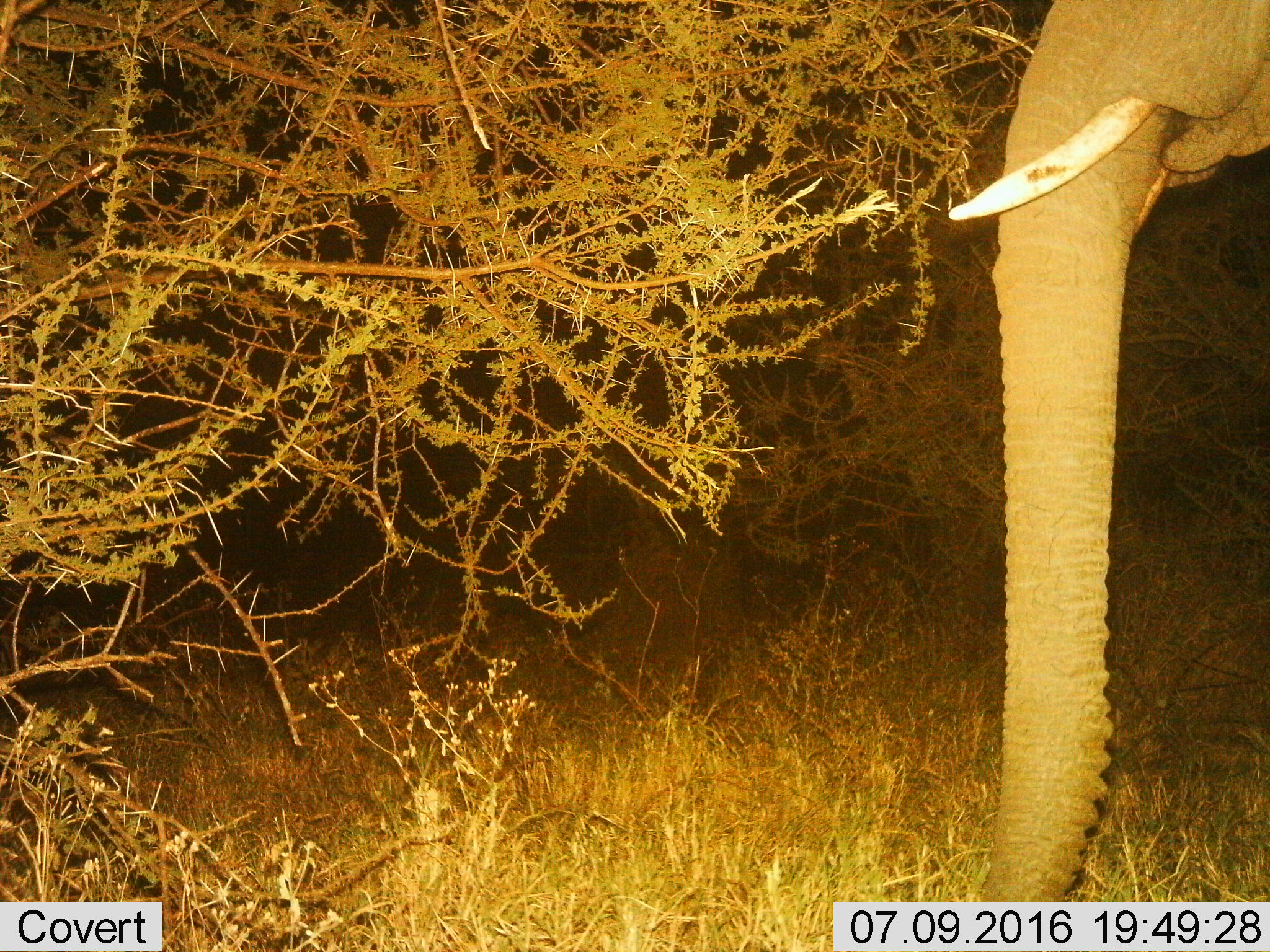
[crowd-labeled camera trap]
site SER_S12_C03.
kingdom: Animalia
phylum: Chordata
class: Mammalia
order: Proboscidea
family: Elephantidae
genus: Loxodonta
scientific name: Loxodonta africana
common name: african bush elephant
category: elephant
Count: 1.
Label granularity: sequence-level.